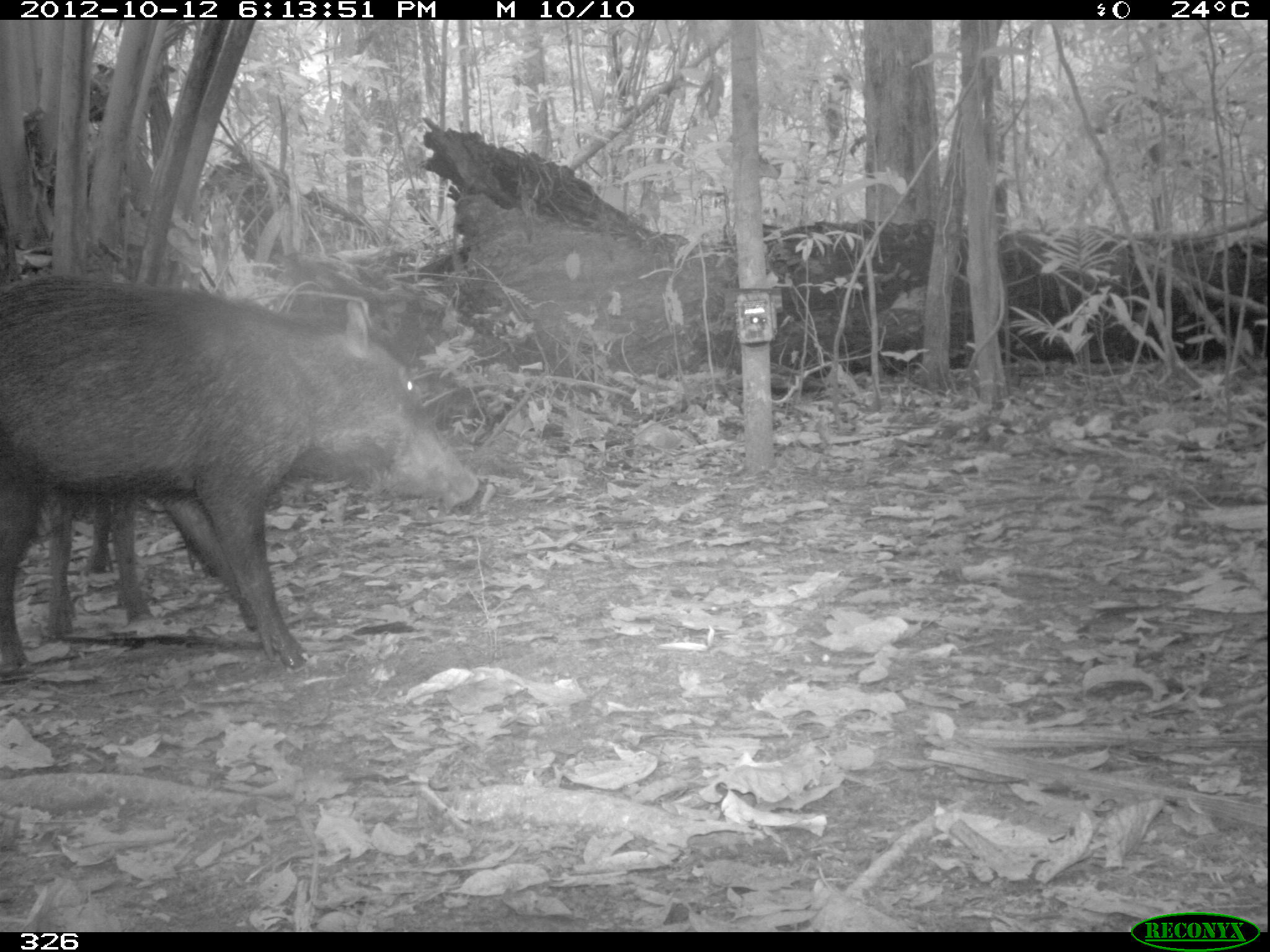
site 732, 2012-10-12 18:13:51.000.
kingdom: Animalia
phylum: Chordata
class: Mammalia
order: Artiodactyla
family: Tayassuidae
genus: Tayassu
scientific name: Tayassu pecari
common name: white-lipped peccary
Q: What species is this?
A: Tayassu pecari (white-lipped peccary).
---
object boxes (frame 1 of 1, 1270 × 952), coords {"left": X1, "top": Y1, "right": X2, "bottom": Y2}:
tayassu pecari: {"left": 0, "top": 271, "right": 479, "bottom": 675}; {"left": 42, "top": 474, "right": 165, "bottom": 639}